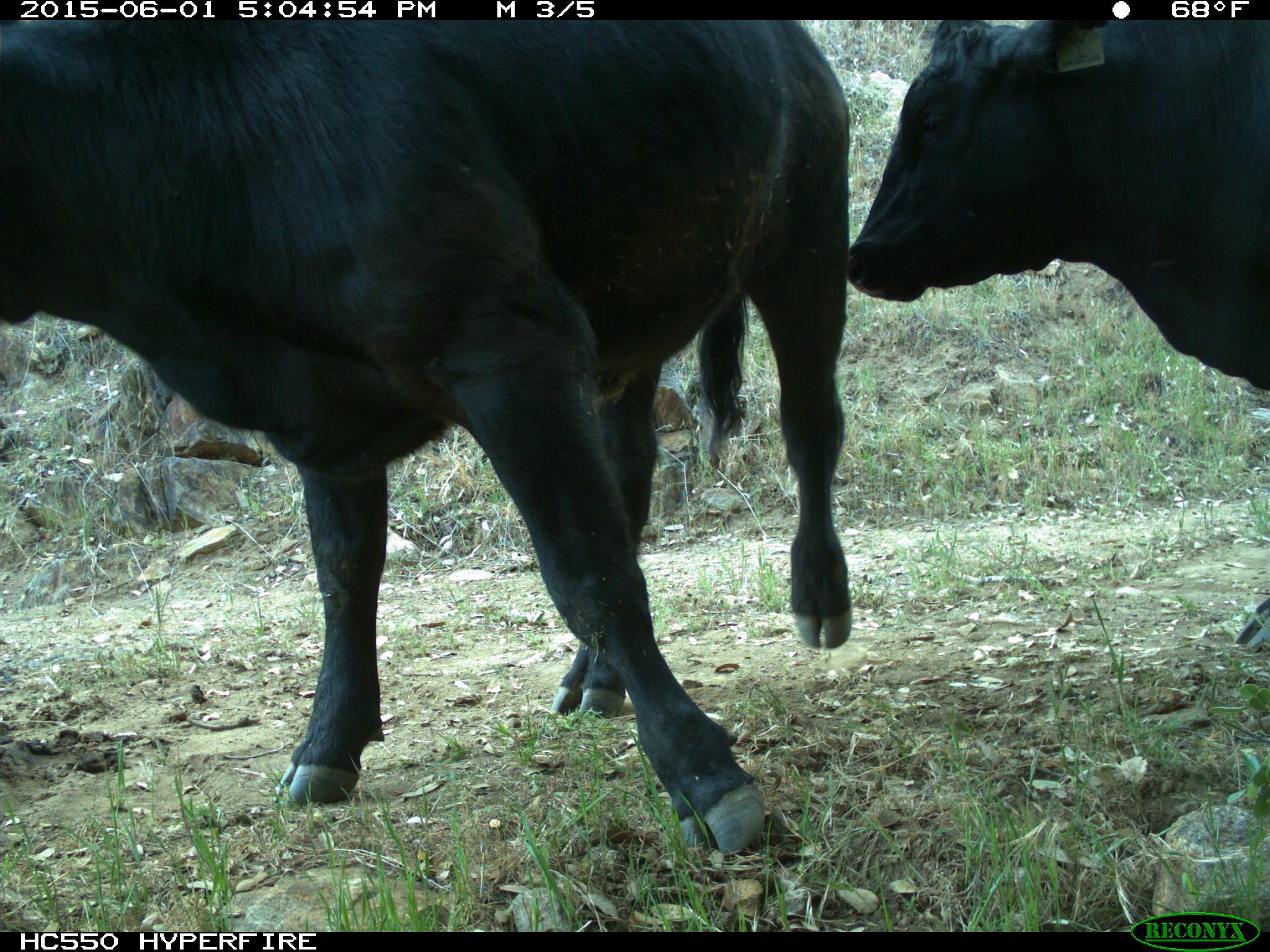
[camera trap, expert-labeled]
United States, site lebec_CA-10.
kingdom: Animalia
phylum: Chordata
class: Mammalia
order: Artiodactyla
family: Bovidae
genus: Bos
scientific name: Bos taurus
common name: domestic cow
Bos taurus (domestic cow).